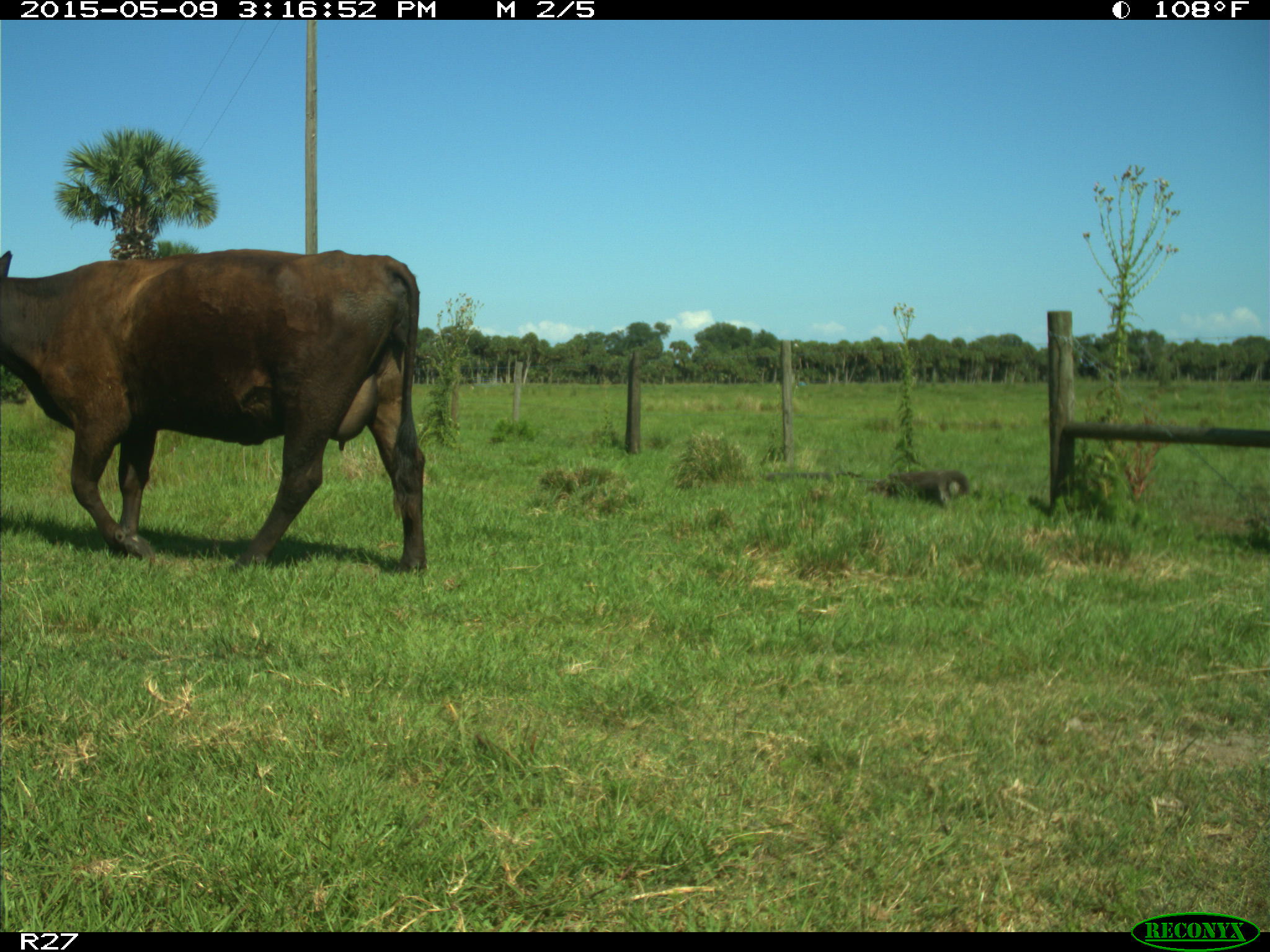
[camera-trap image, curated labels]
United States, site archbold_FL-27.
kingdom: Animalia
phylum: Chordata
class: Mammalia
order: Artiodactyla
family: Bovidae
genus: Bos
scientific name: Bos taurus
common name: domestic cow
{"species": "Bos taurus (domestic cow)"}